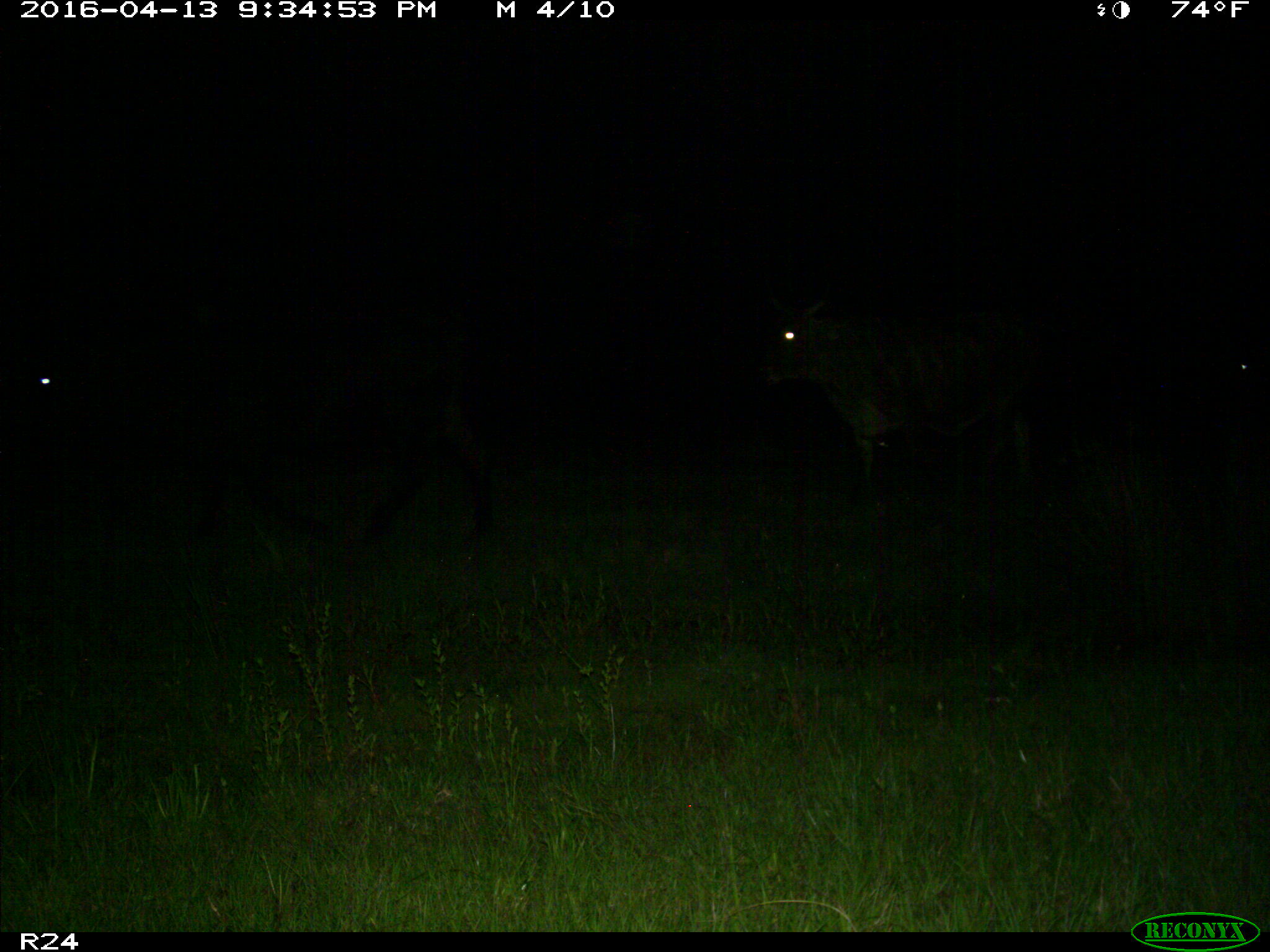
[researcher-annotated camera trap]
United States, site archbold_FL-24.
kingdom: Animalia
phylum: Chordata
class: Mammalia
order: Artiodactyla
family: Bovidae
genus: Bos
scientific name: Bos taurus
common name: domestic cow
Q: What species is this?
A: Bos taurus (domestic cow).